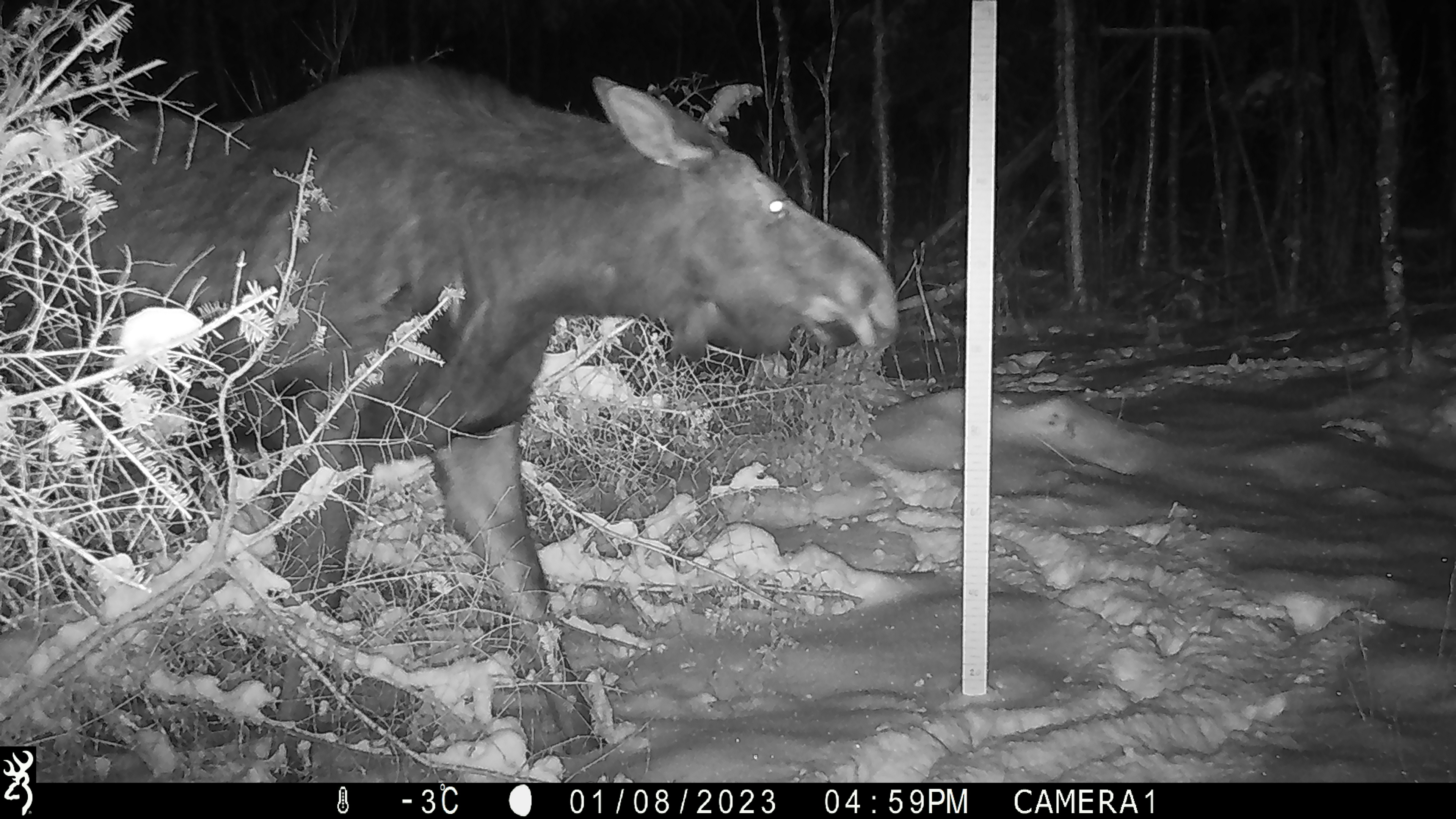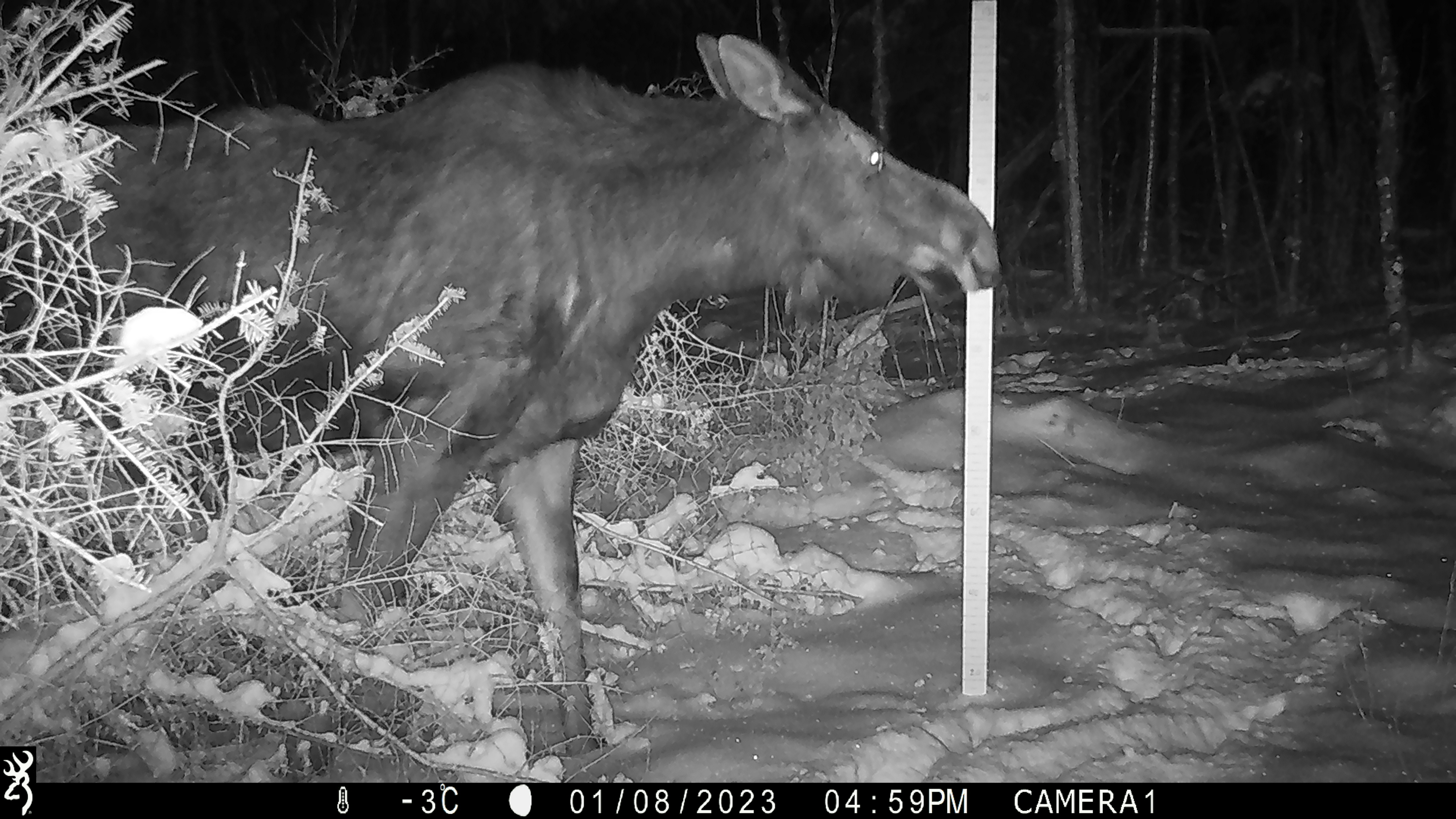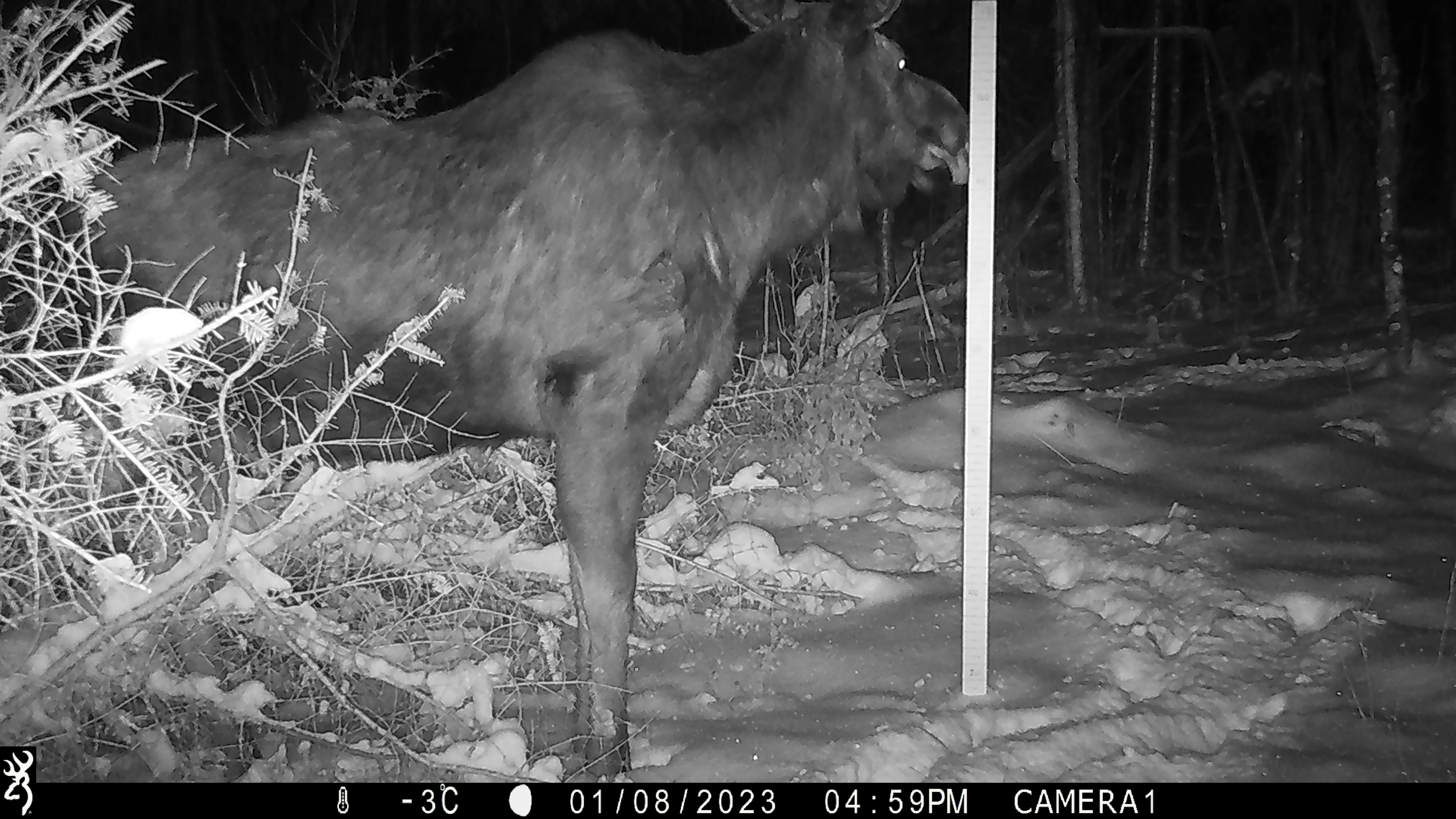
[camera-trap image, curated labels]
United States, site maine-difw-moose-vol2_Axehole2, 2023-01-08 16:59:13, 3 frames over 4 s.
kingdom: Animalia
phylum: Chordata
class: Mammalia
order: Artiodactyla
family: Cervidae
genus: Alces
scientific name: Alces alces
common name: moose